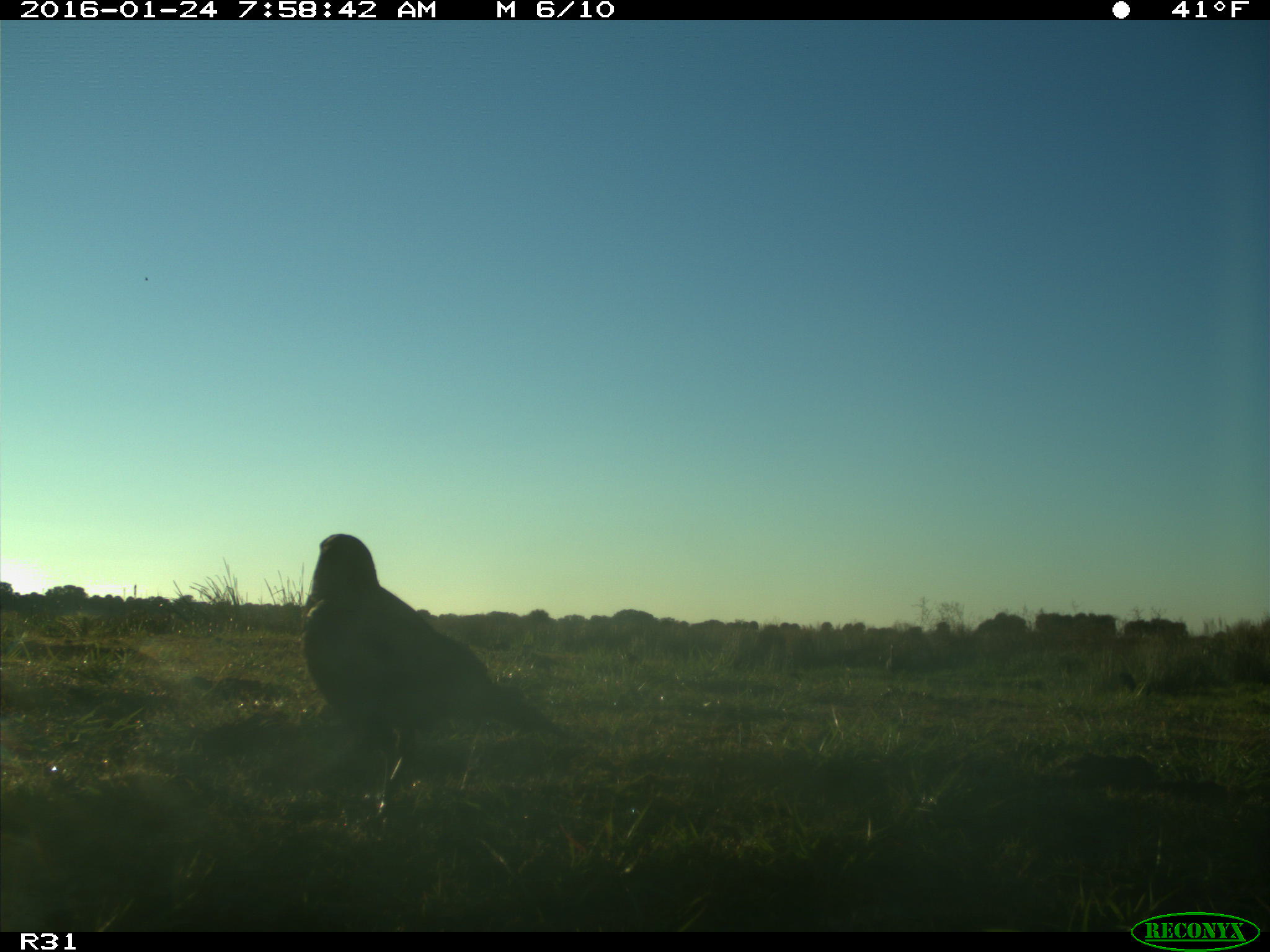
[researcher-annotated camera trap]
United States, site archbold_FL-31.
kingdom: Animalia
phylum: Chordata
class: Aves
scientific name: Aves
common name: birds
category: unidentified bird